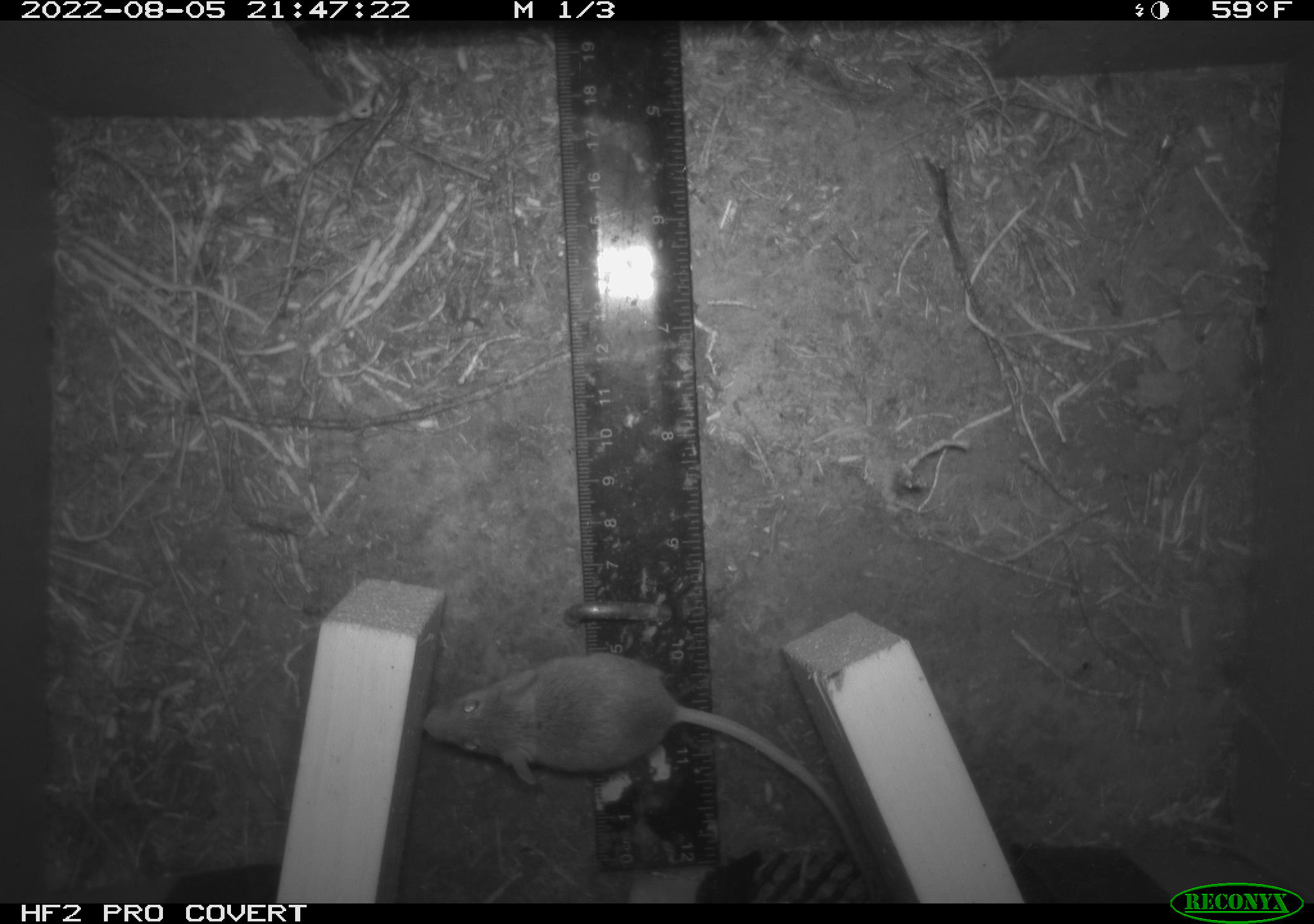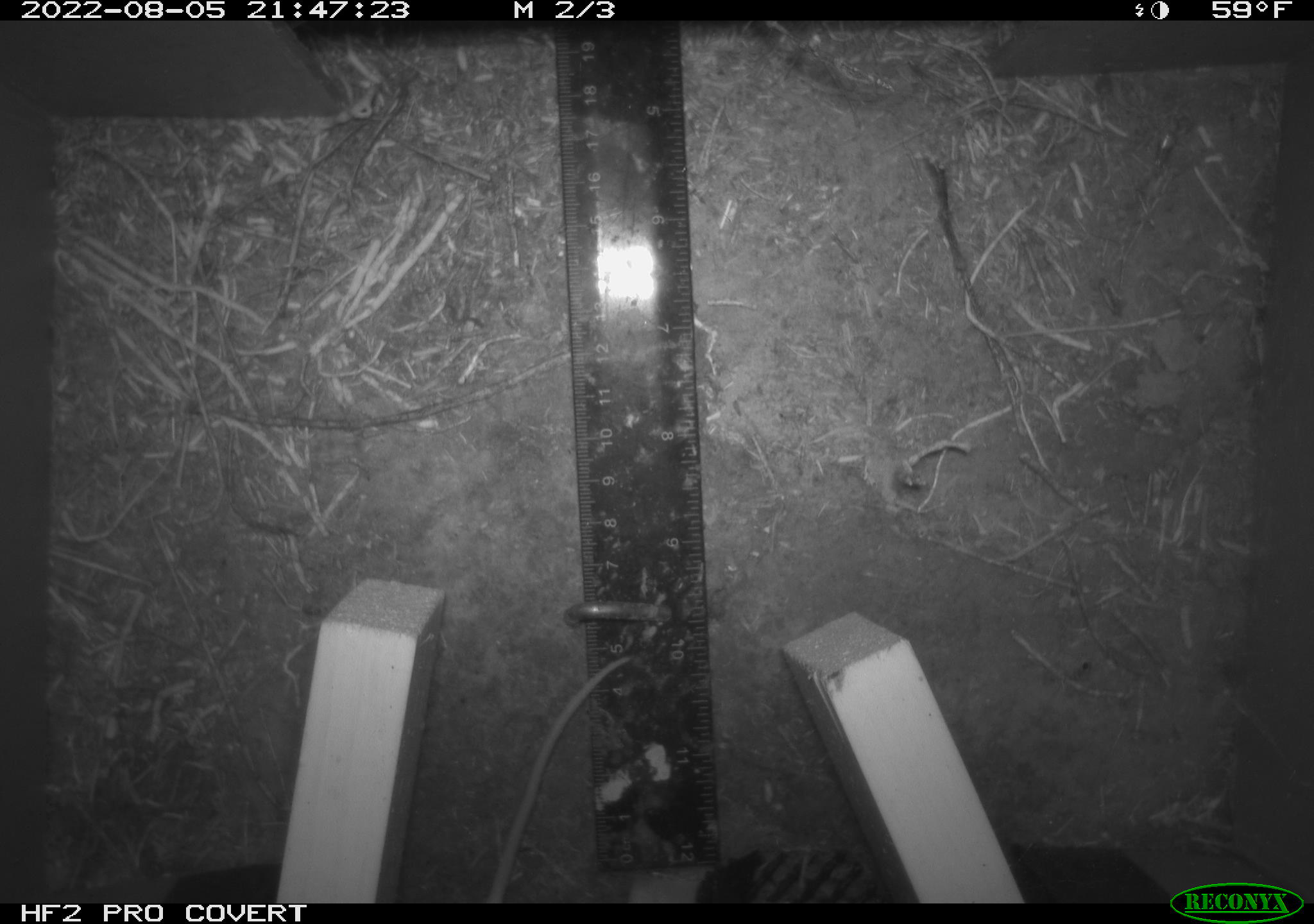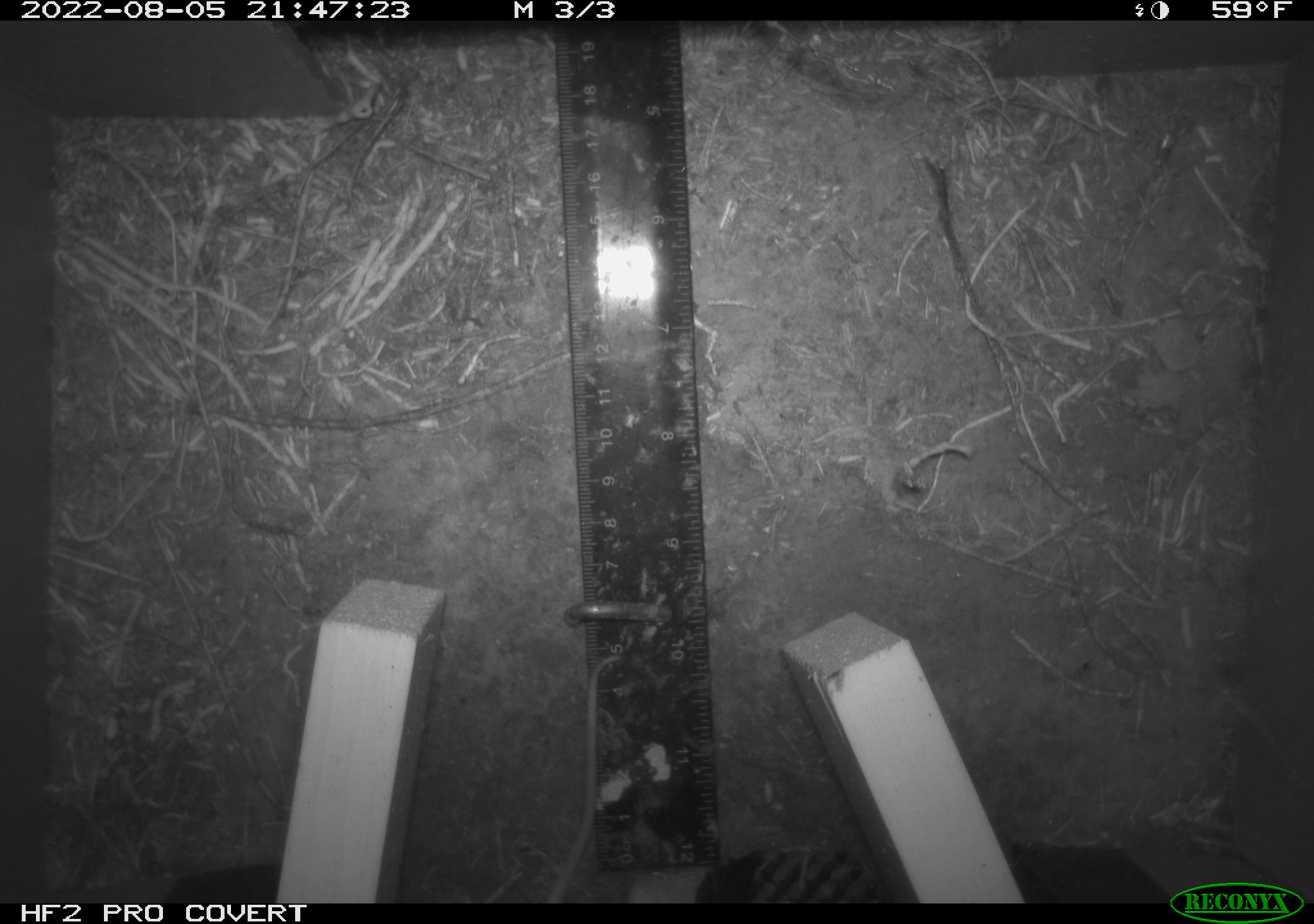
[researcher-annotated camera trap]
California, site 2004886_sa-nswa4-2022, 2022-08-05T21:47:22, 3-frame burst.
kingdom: Animalia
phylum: Chordata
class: Mammalia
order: Rodentia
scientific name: Rodentia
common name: rodent